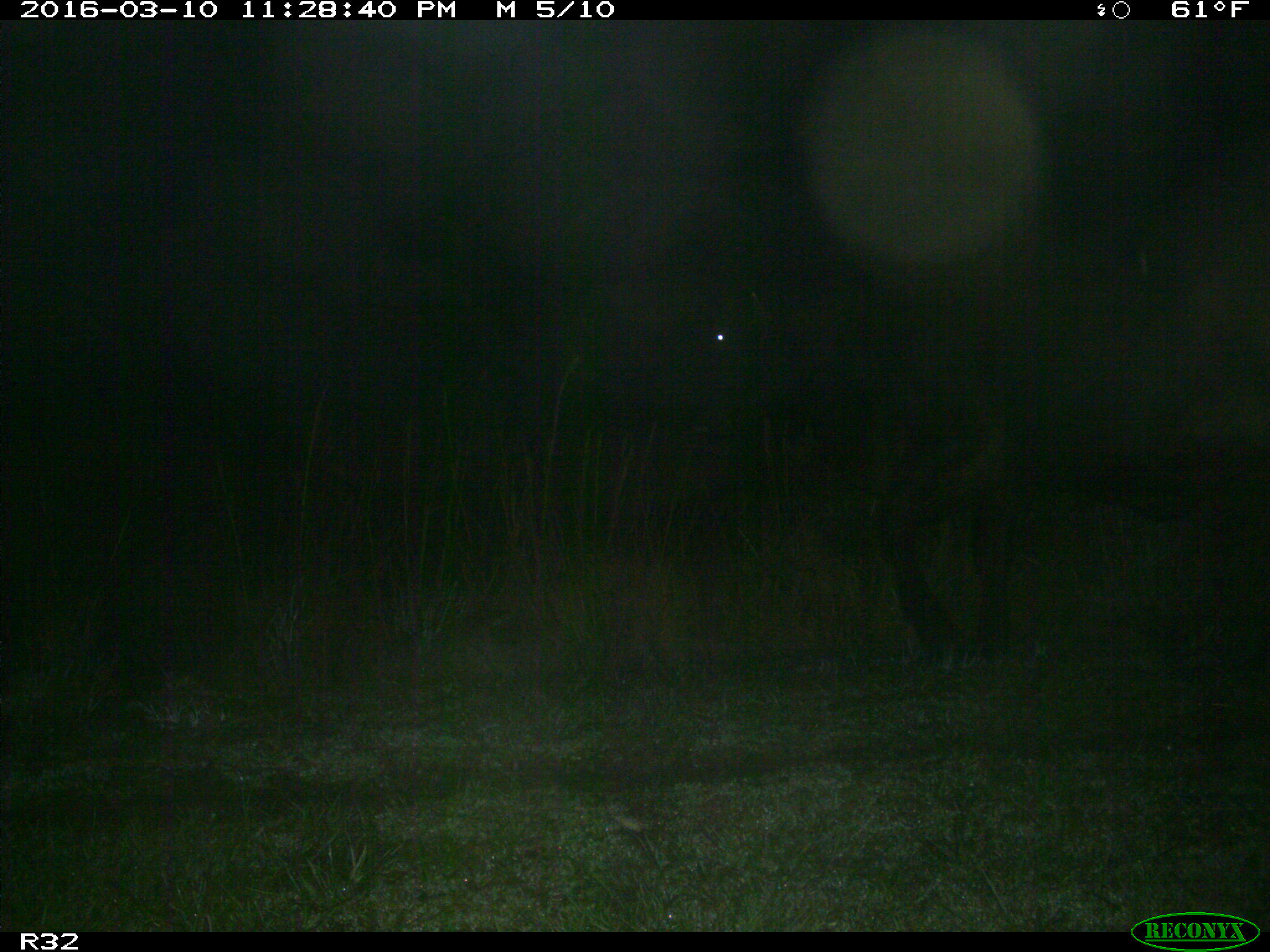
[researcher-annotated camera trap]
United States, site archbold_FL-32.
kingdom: Animalia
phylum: Chordata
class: Mammalia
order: Artiodactyla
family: Bovidae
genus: Bos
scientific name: Bos taurus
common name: domestic cow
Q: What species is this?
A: Bos taurus (domestic cow).